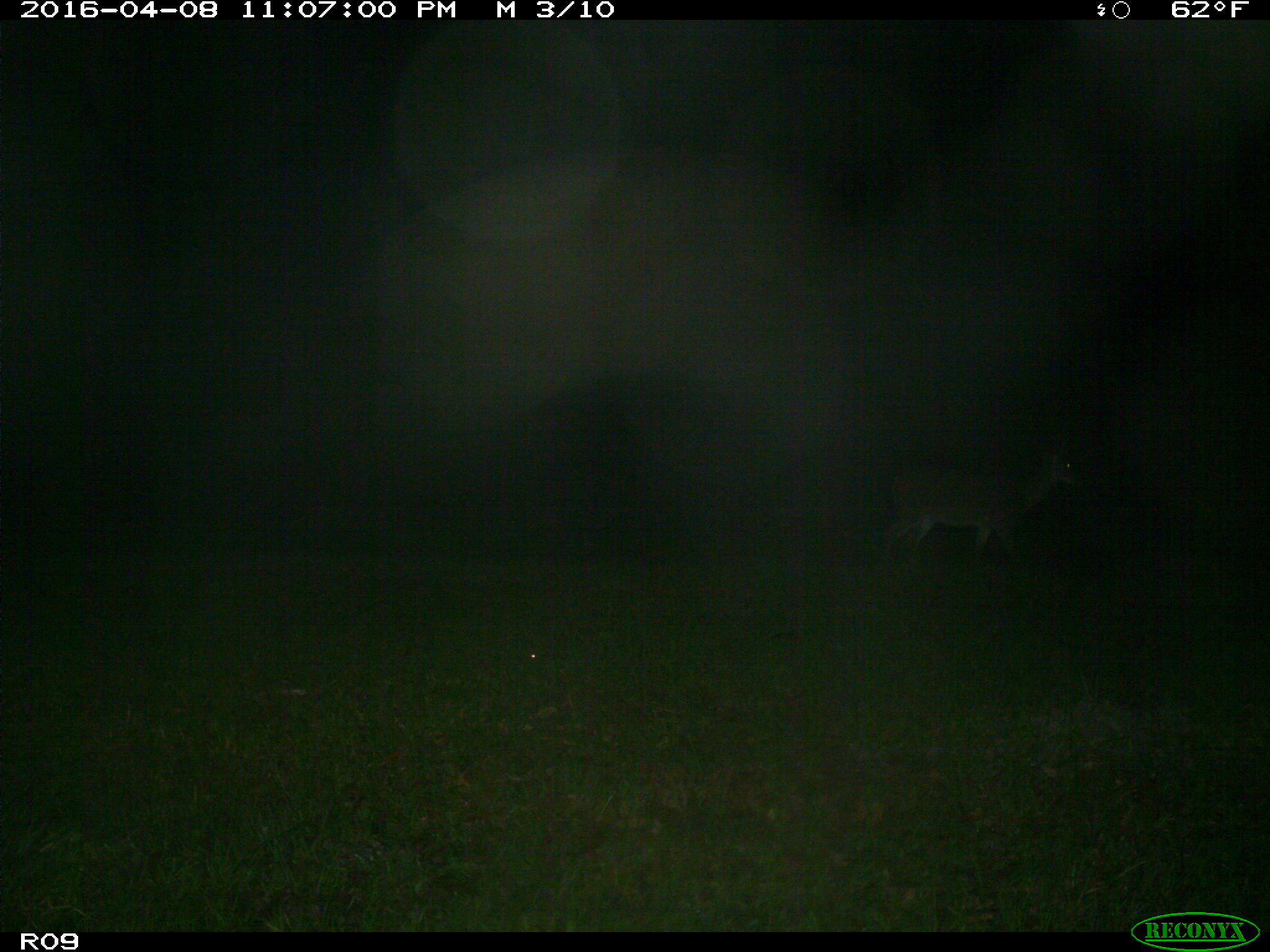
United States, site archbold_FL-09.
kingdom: Animalia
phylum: Chordata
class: Mammalia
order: Artiodactyla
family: Cervidae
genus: Odocoileus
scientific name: Odocoileus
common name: deer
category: unidentified deer